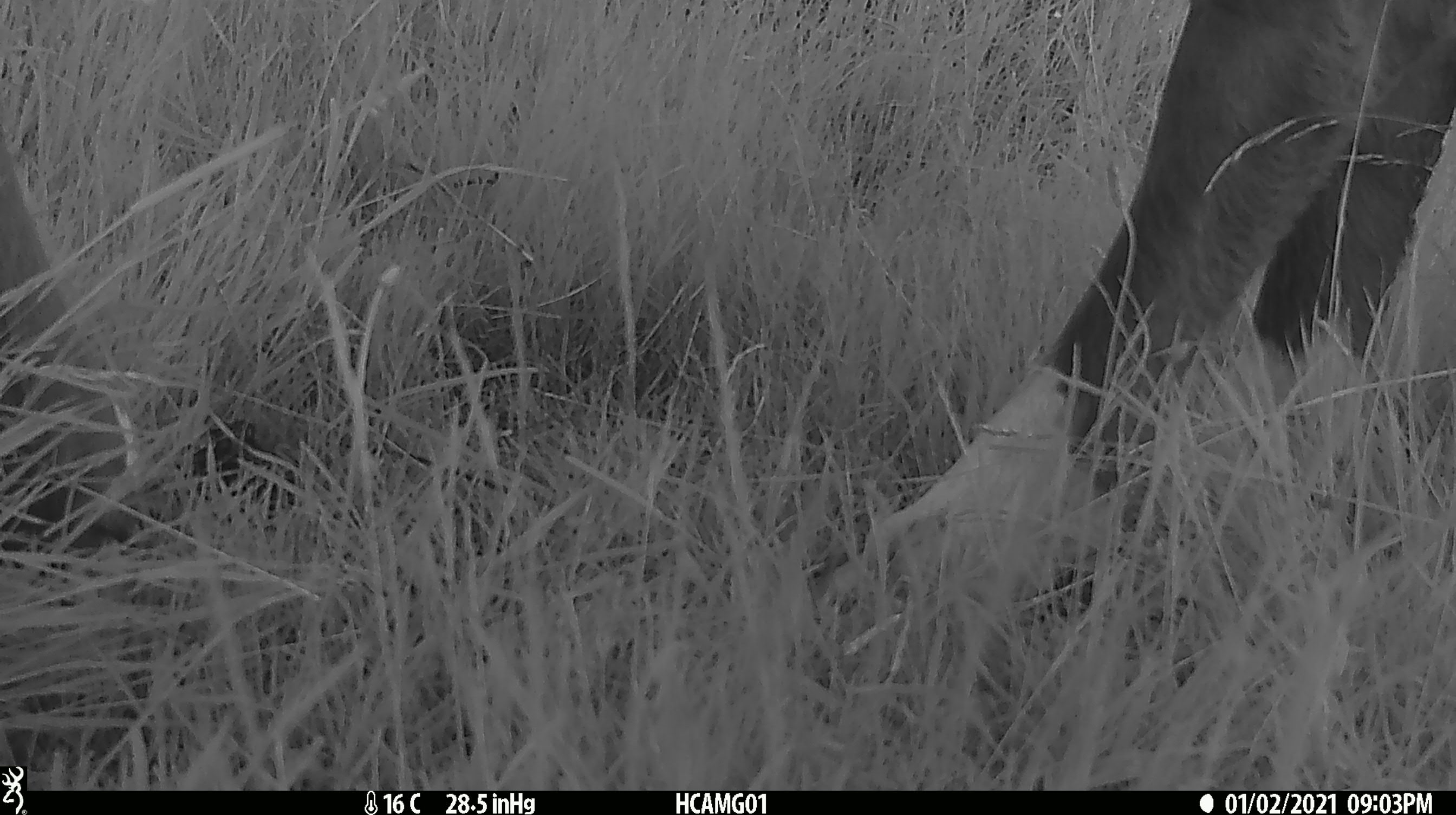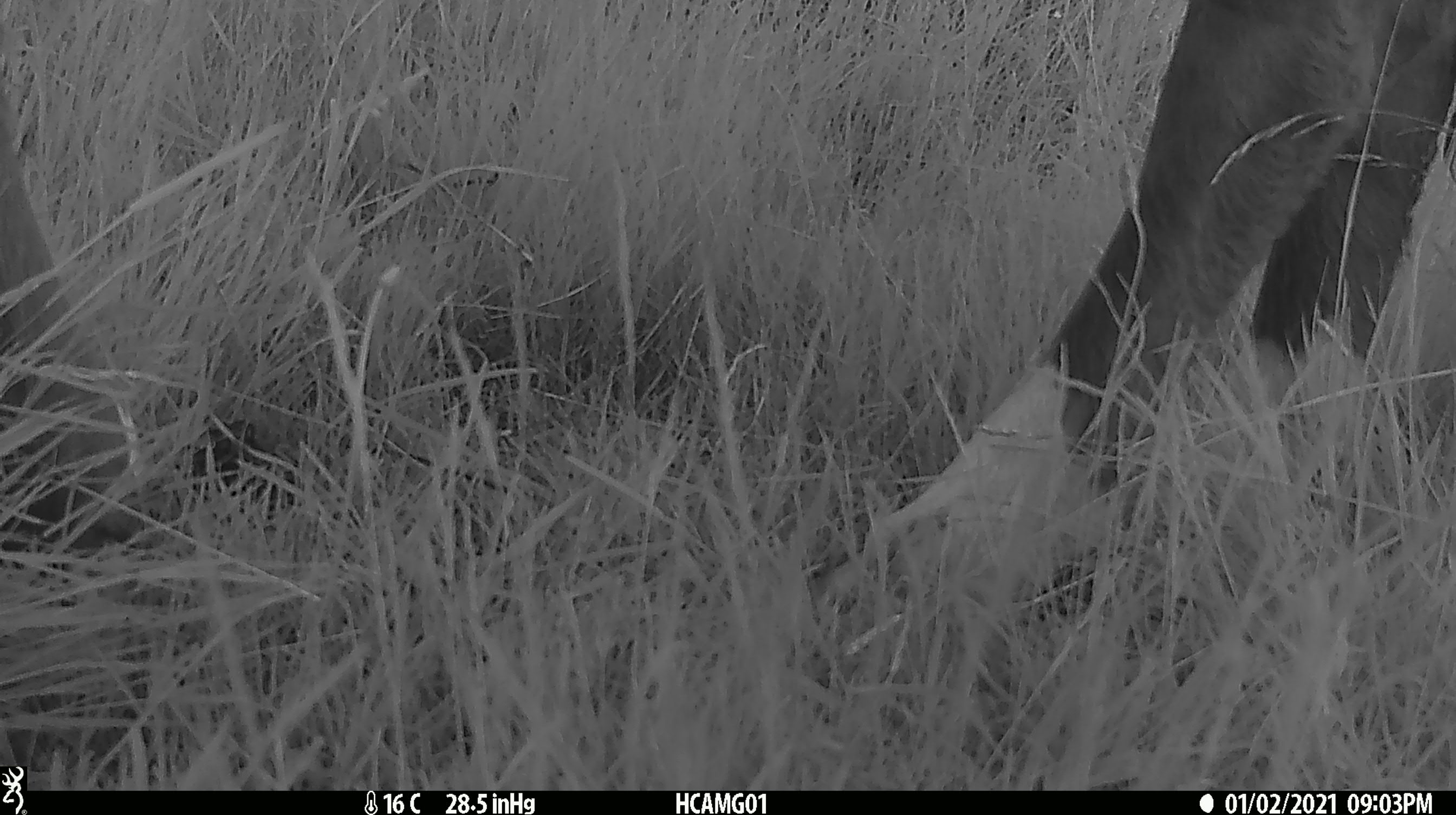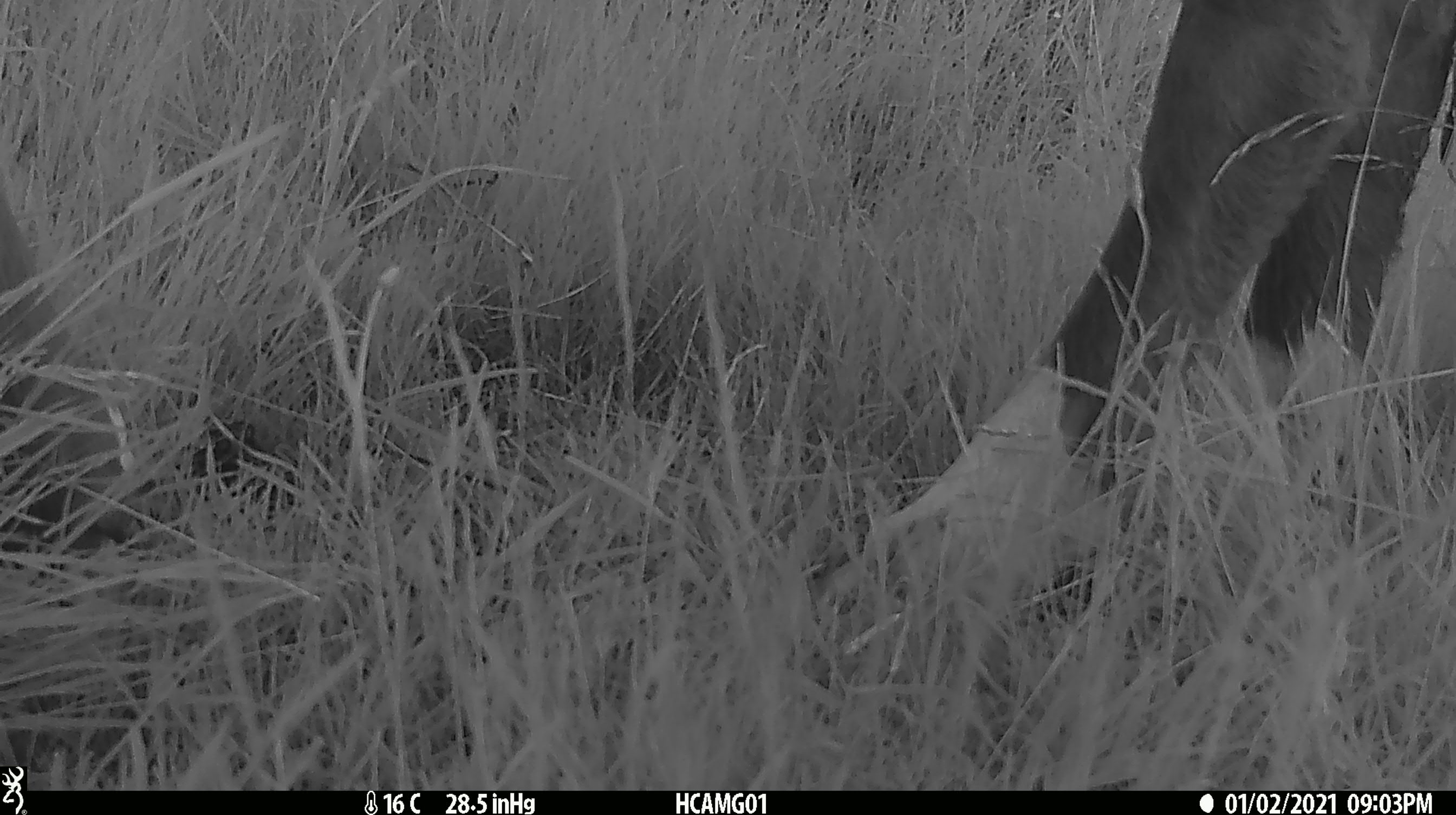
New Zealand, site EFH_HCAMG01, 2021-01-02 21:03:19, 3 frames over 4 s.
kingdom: Animalia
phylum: Chordata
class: Mammalia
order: Artiodactyla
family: Bovidae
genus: Bos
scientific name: Bos taurus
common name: domestic cow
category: cow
Cow (domestic cow) (Bos taurus).